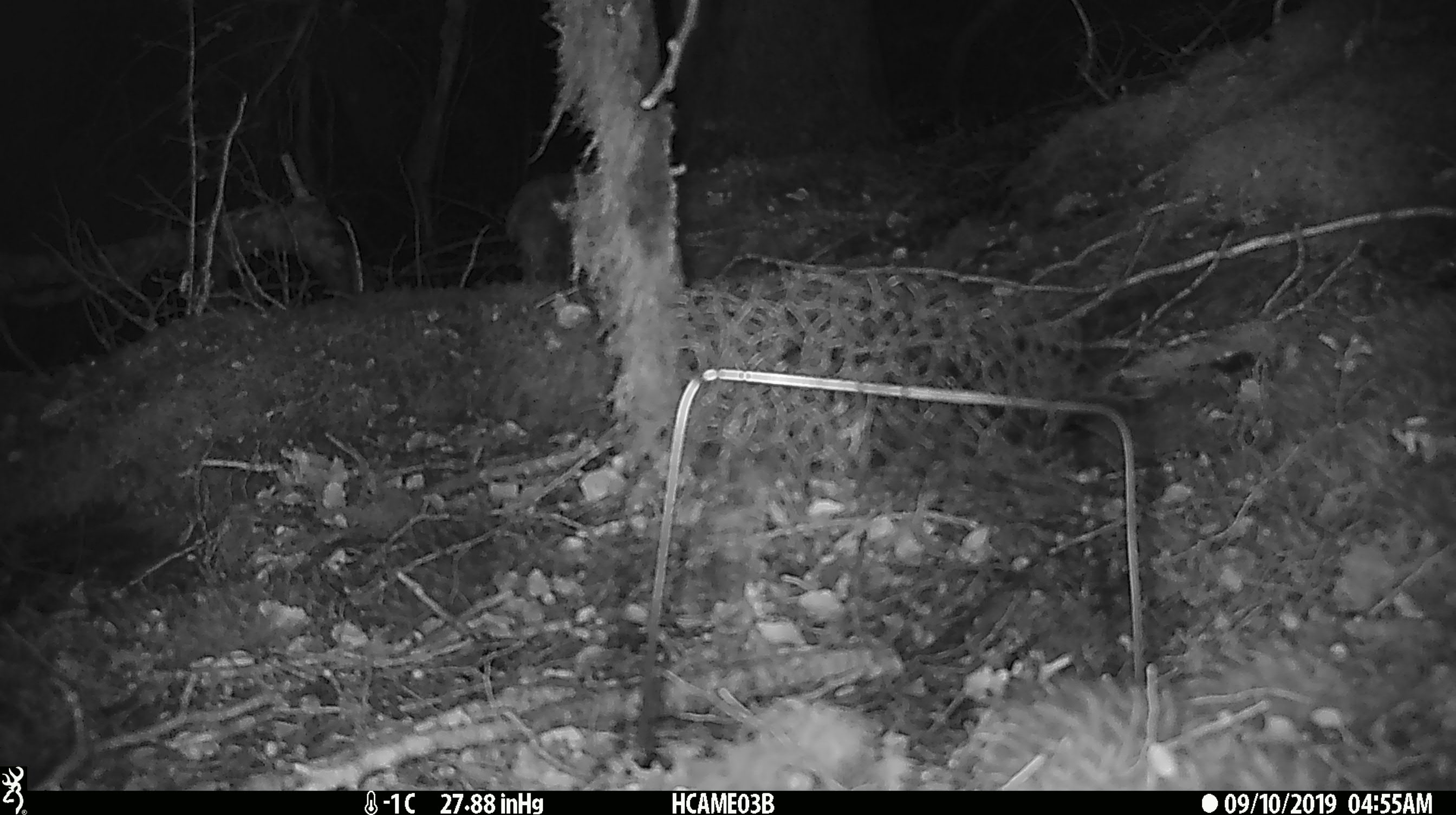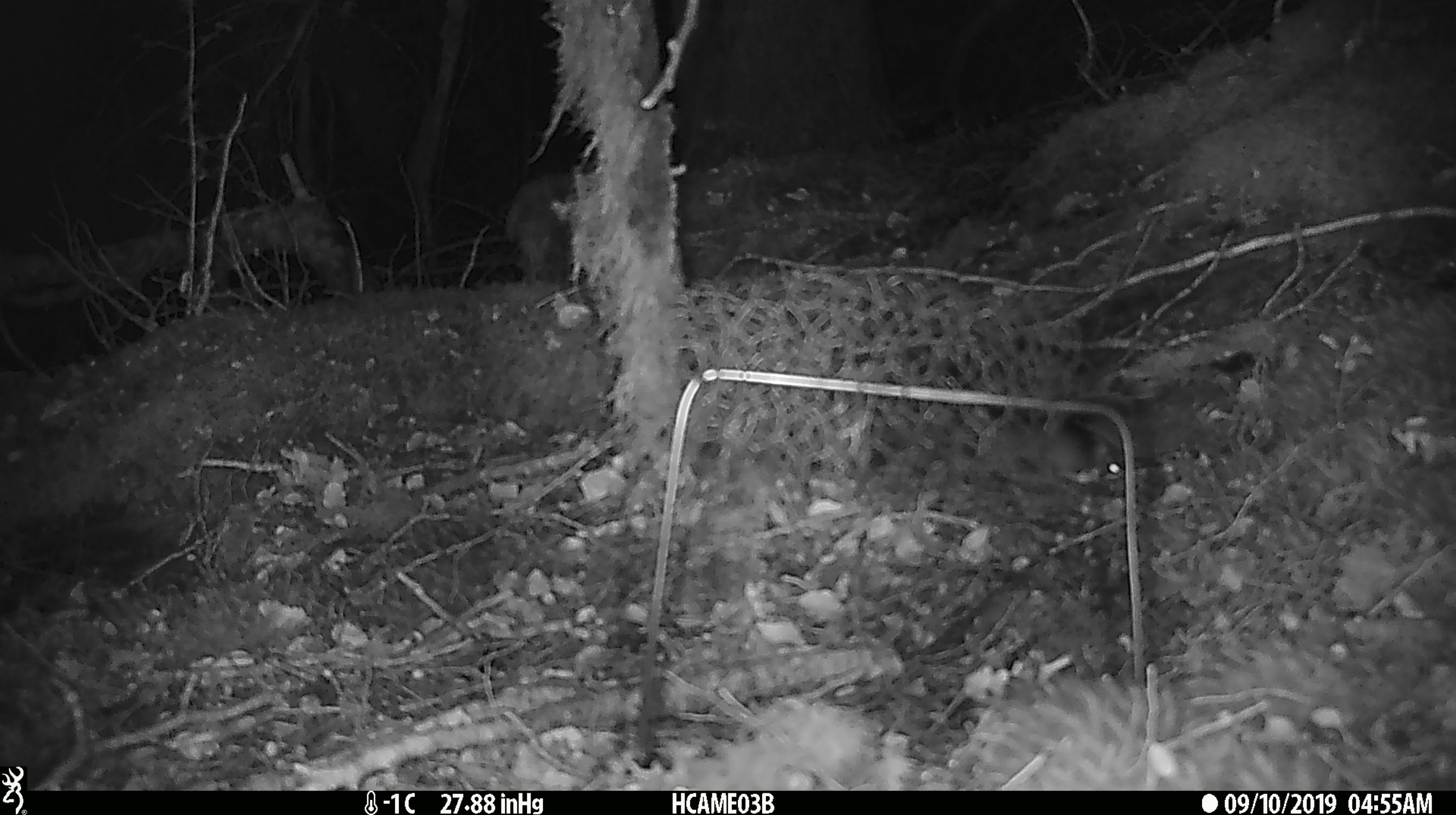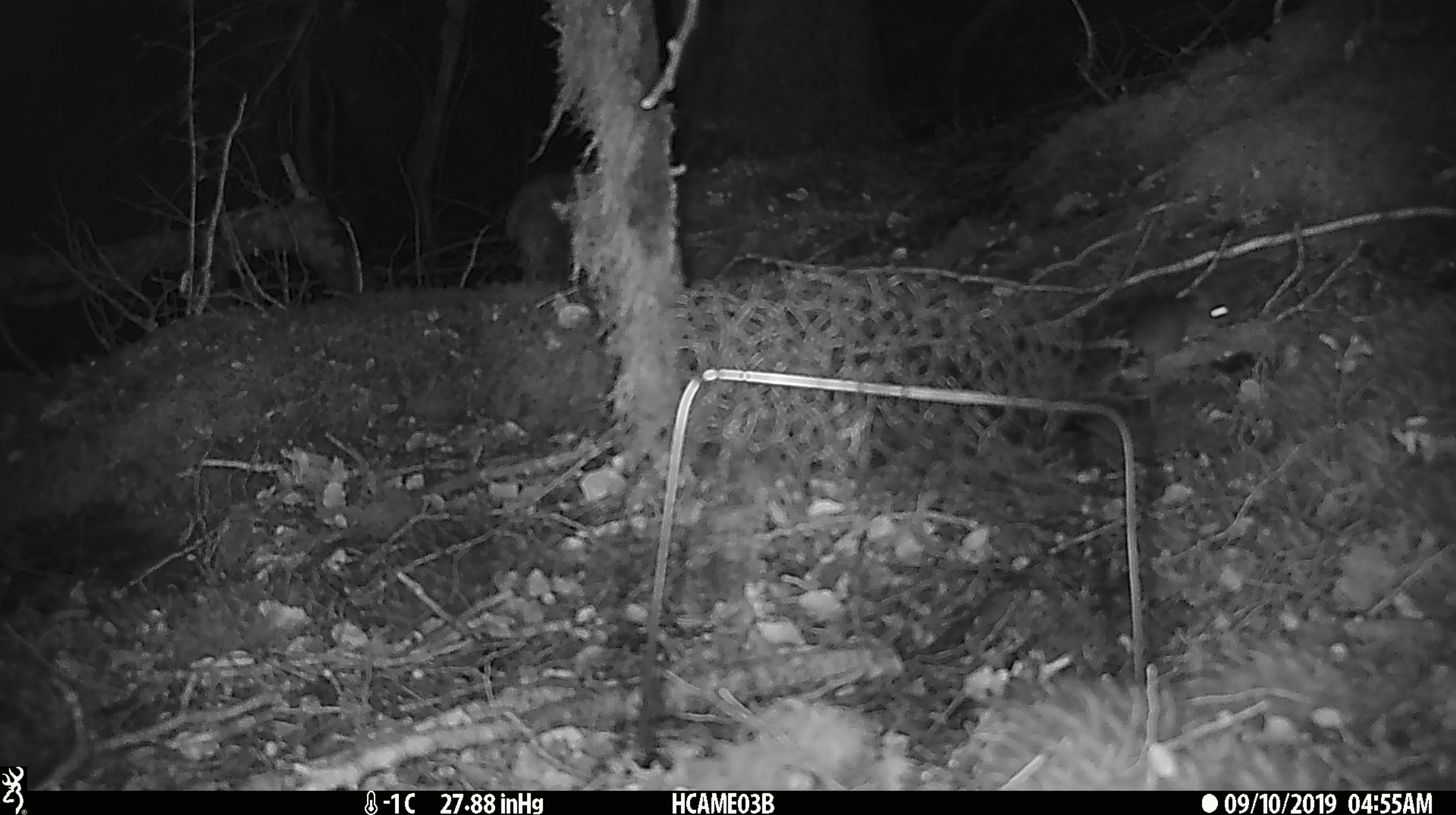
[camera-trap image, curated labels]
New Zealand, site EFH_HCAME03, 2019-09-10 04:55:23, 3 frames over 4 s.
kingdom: Animalia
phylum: Chordata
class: Mammalia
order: Rodentia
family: Muridae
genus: Mus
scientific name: Mus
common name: mouse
Mouse (Mus).